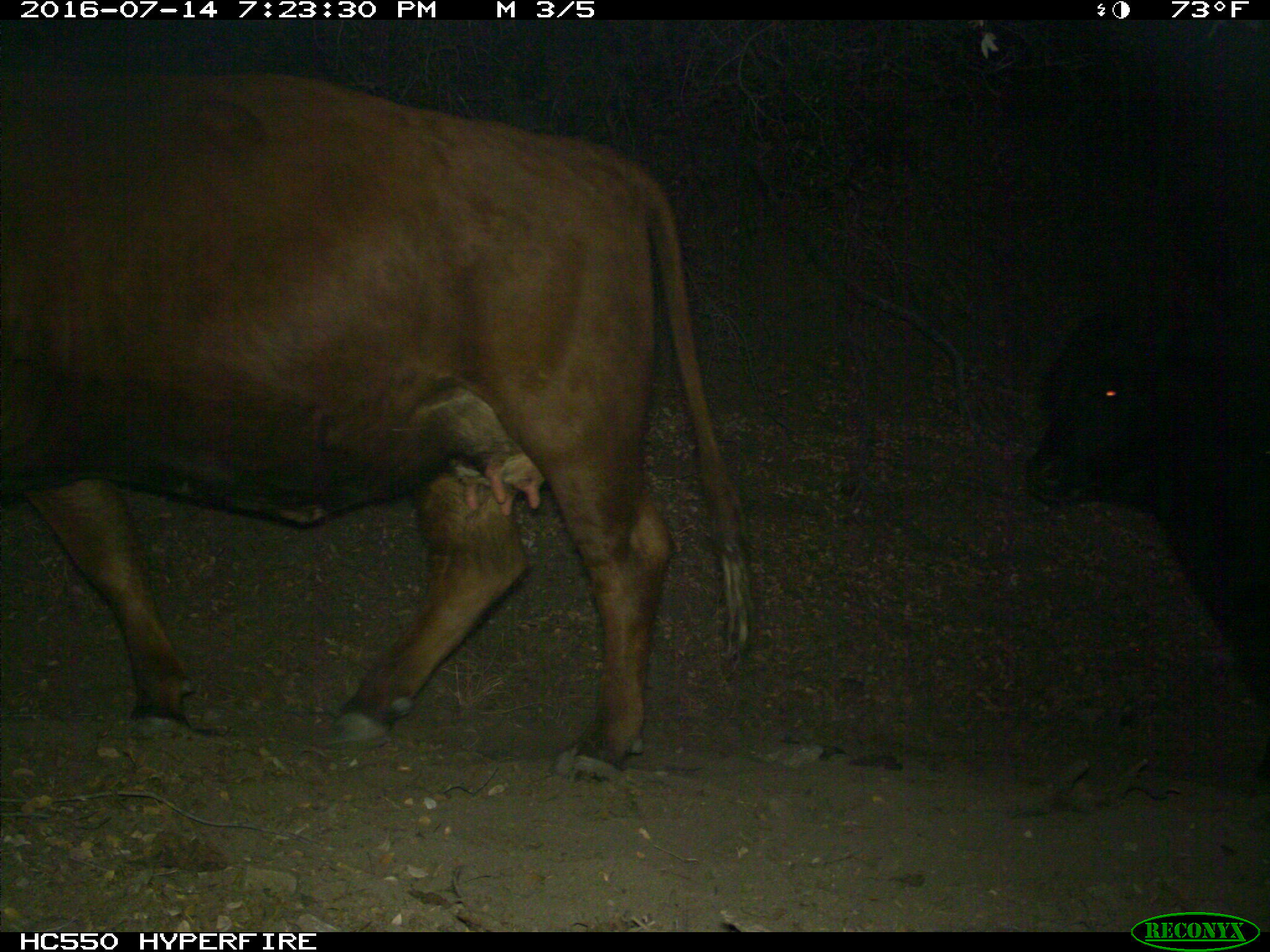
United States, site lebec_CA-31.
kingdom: Animalia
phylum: Chordata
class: Mammalia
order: Artiodactyla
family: Bovidae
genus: Bos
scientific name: Bos taurus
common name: domestic cow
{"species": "Bos taurus (domestic cow)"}